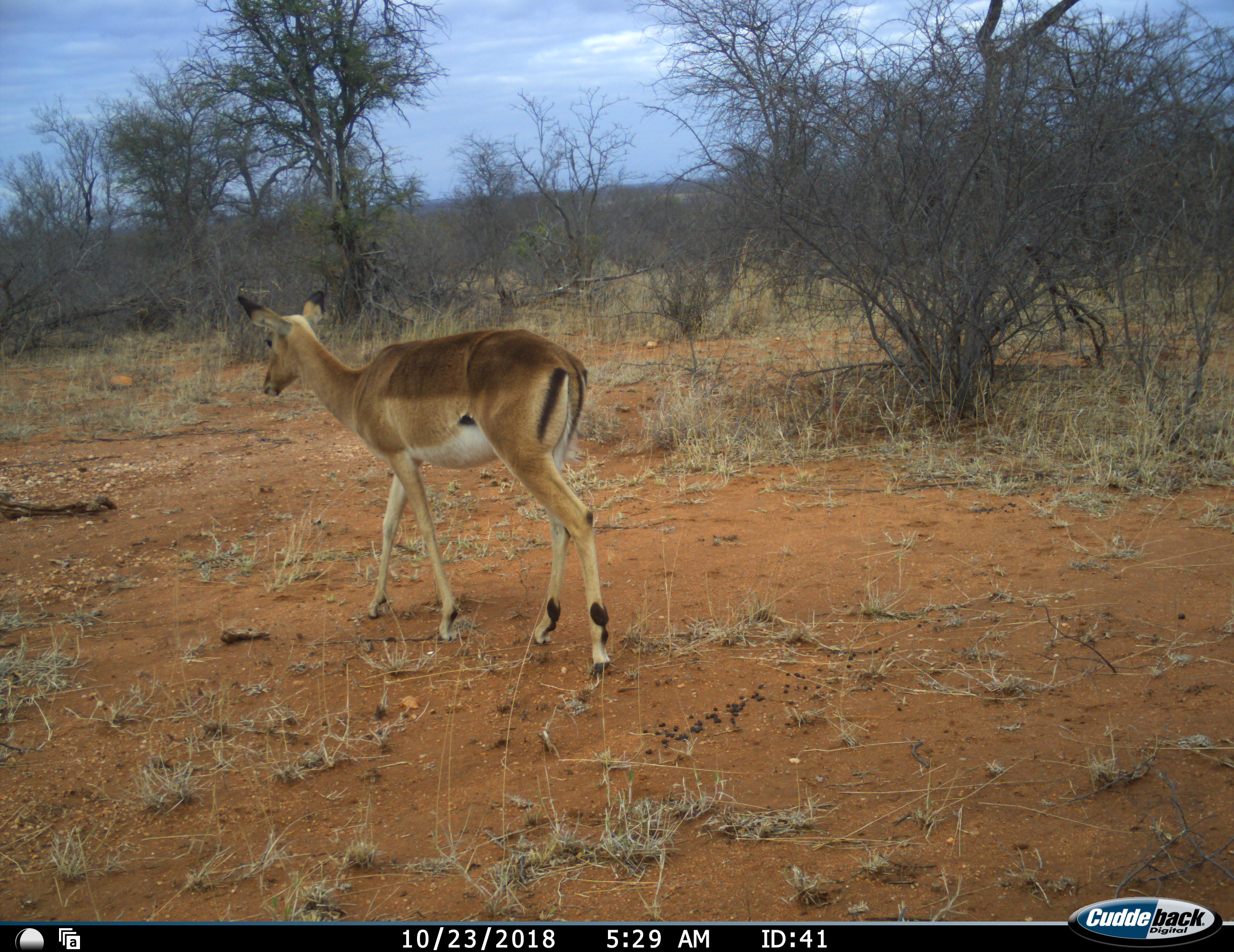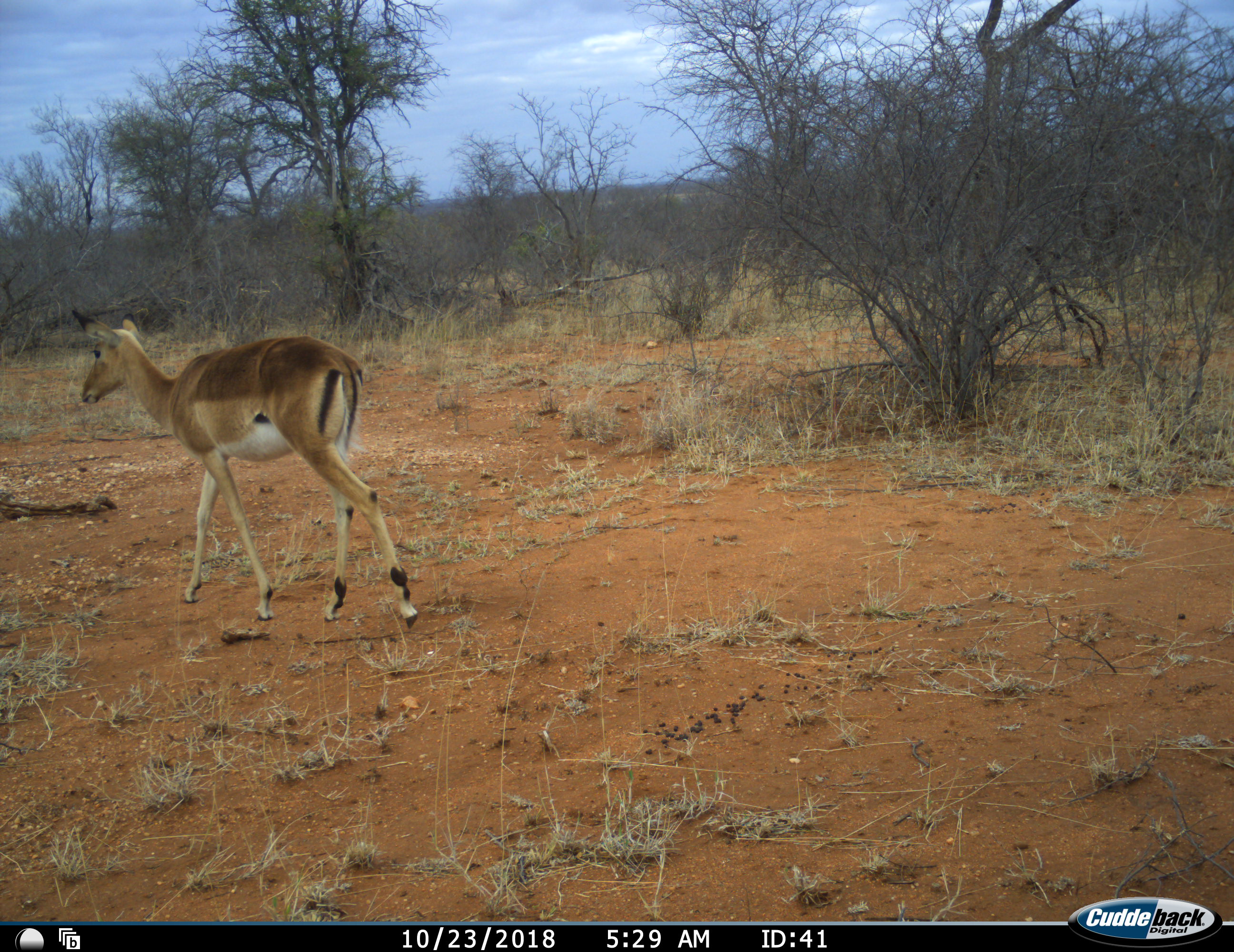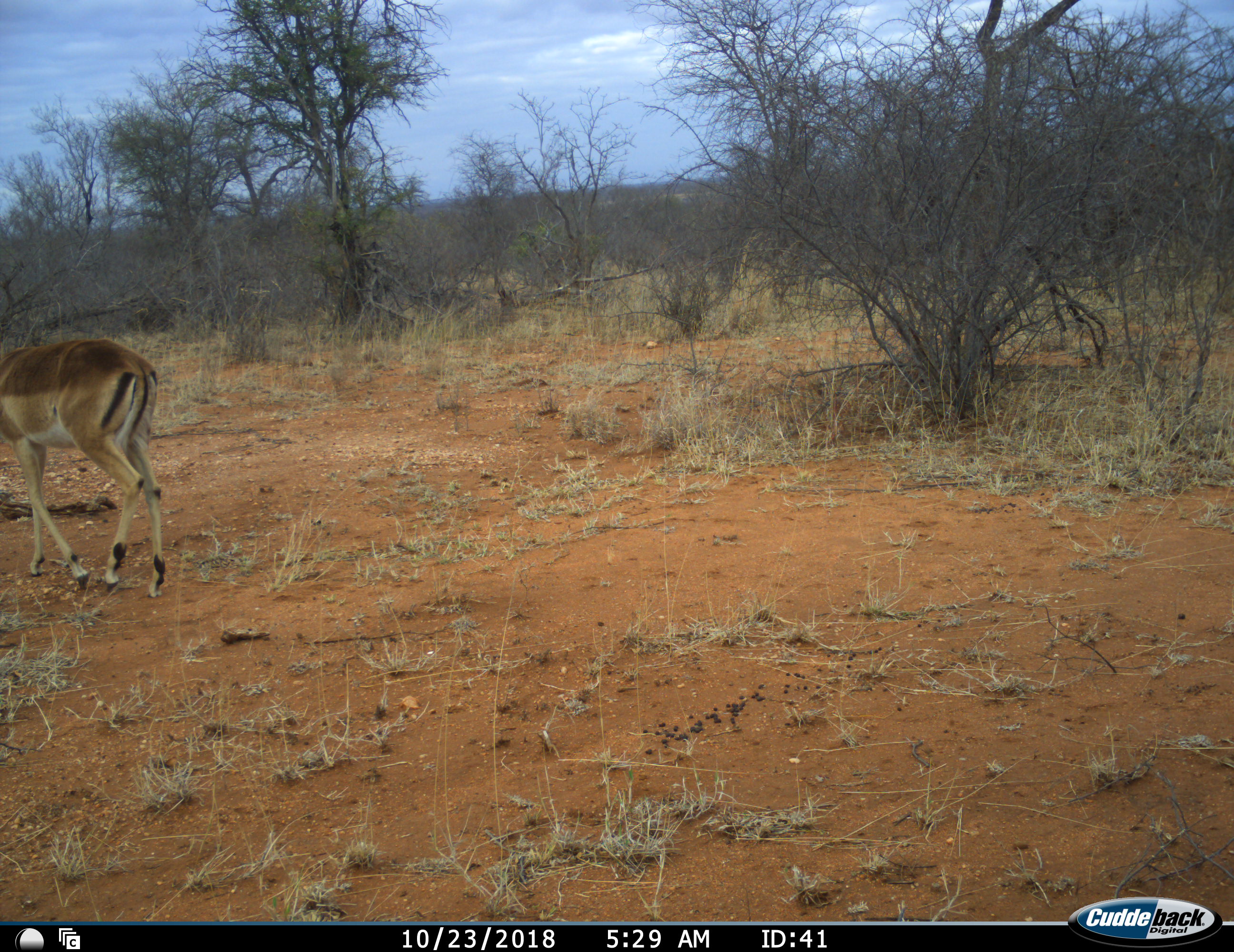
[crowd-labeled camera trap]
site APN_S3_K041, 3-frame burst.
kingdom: Animalia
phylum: Chordata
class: Mammalia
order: Artiodactyla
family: Bovidae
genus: Aepyceros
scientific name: Aepyceros melampus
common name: impala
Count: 1.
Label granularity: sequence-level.